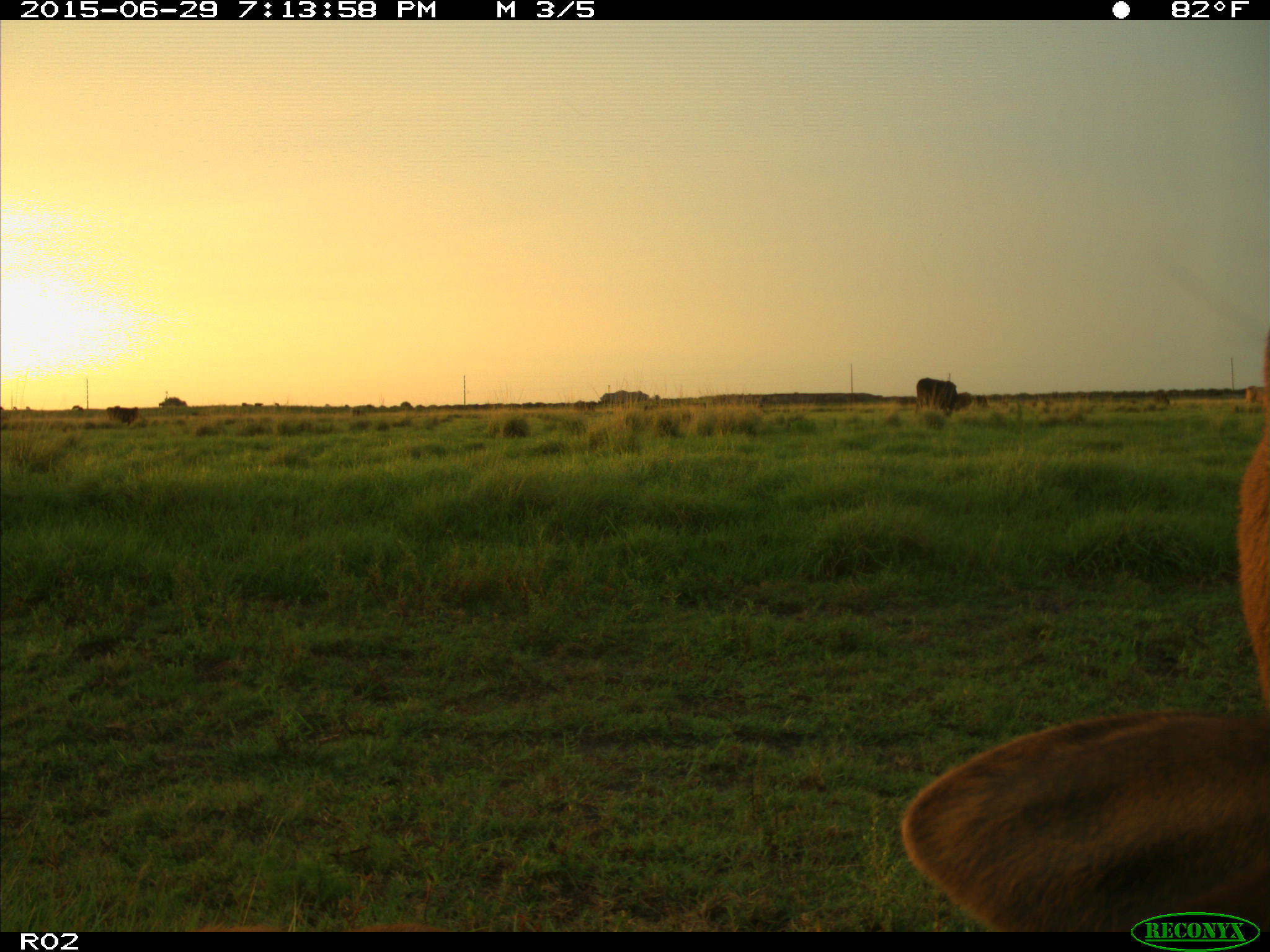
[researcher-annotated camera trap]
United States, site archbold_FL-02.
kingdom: Animalia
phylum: Chordata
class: Mammalia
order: Artiodactyla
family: Bovidae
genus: Bos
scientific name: Bos taurus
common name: domestic cow